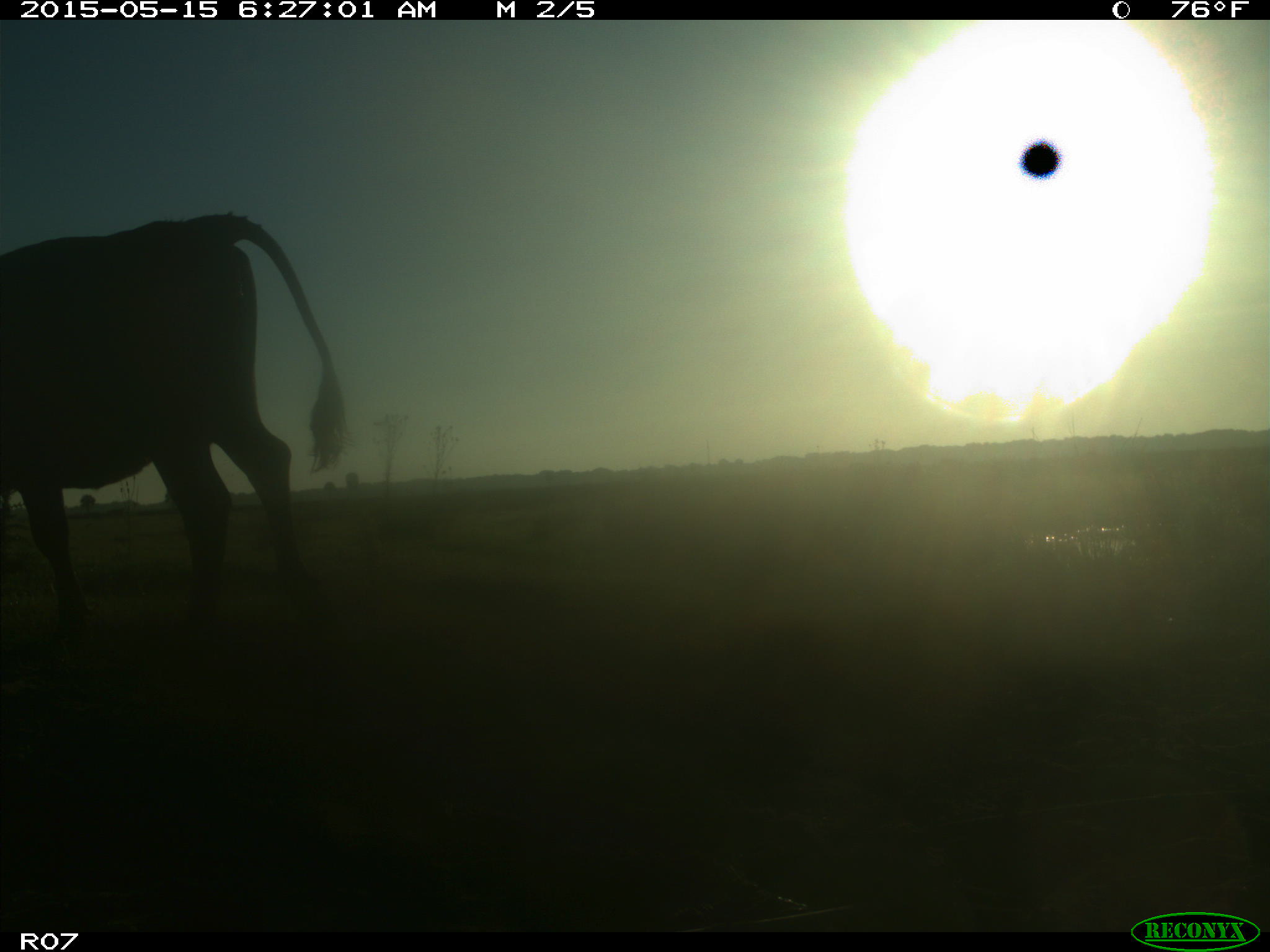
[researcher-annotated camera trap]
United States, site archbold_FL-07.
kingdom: Animalia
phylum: Chordata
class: Mammalia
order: Artiodactyla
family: Bovidae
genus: Bos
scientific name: Bos taurus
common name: domestic cow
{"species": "Bos taurus (domestic cow)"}